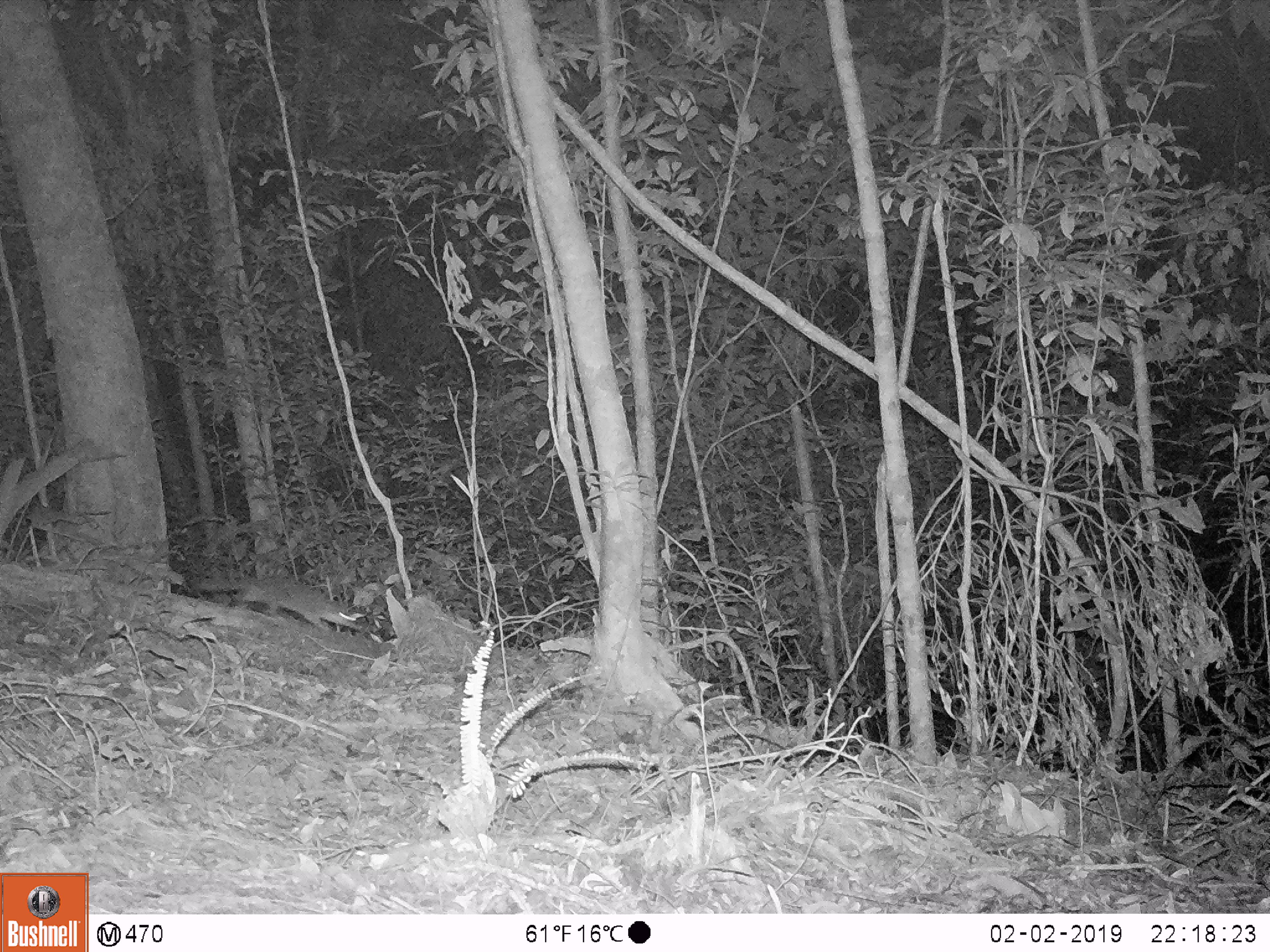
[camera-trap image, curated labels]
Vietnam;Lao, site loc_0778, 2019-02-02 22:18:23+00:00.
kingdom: Animalia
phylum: Chordata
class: Mammalia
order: Carnivora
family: Mustelidae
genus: Melogale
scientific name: Melogale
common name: ferret badger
Ferret badger (Melogale). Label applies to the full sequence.